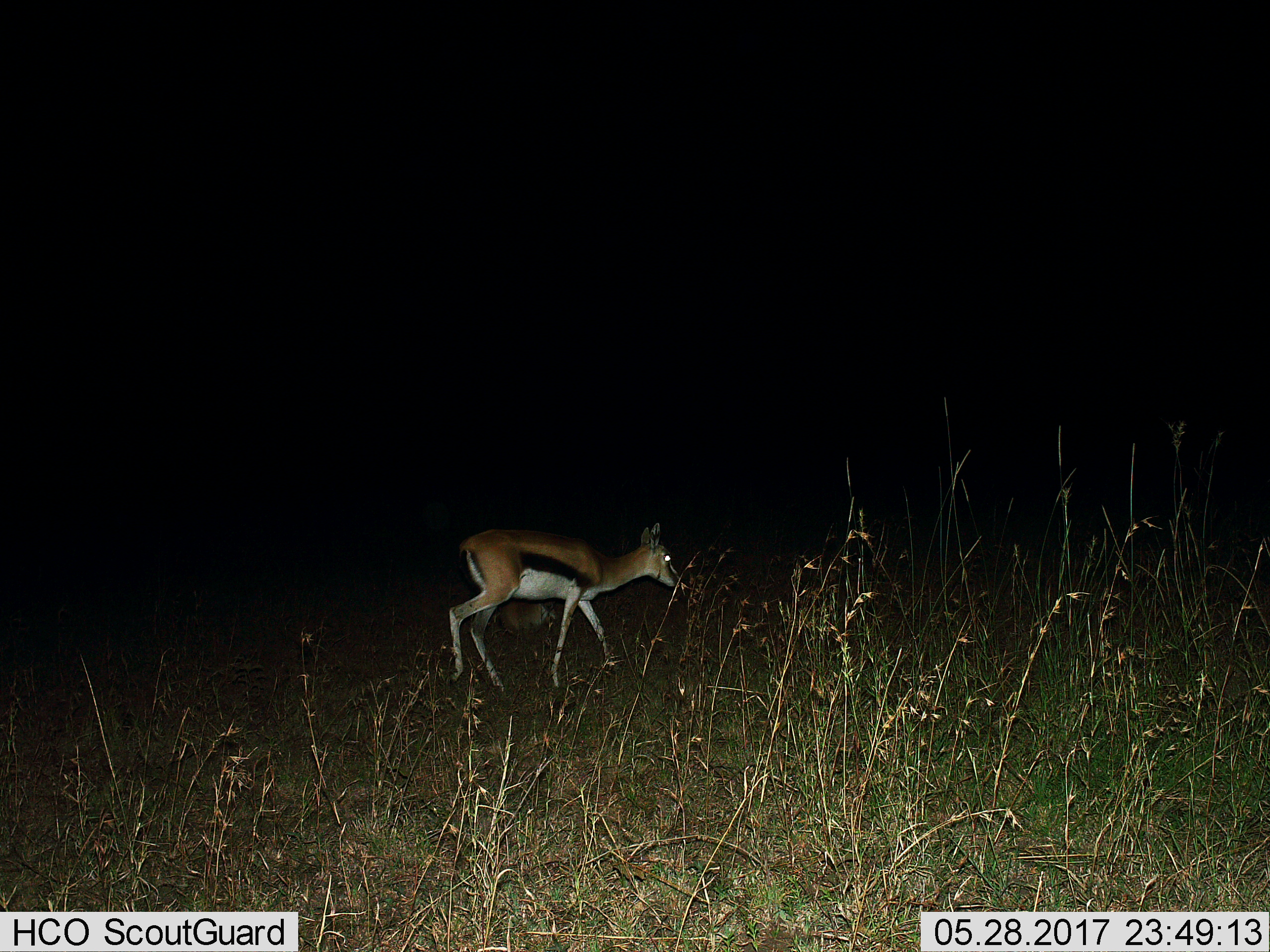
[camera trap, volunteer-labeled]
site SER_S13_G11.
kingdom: Animalia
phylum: Chordata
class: Mammalia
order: Artiodactyla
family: Bovidae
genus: Eudorcas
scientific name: Eudorcas thomsonii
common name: thomson's gazelle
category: gazellethomsons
Gazellethomsons (thomson's gazelle) (Eudorcas thomsonii), count 1. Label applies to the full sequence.